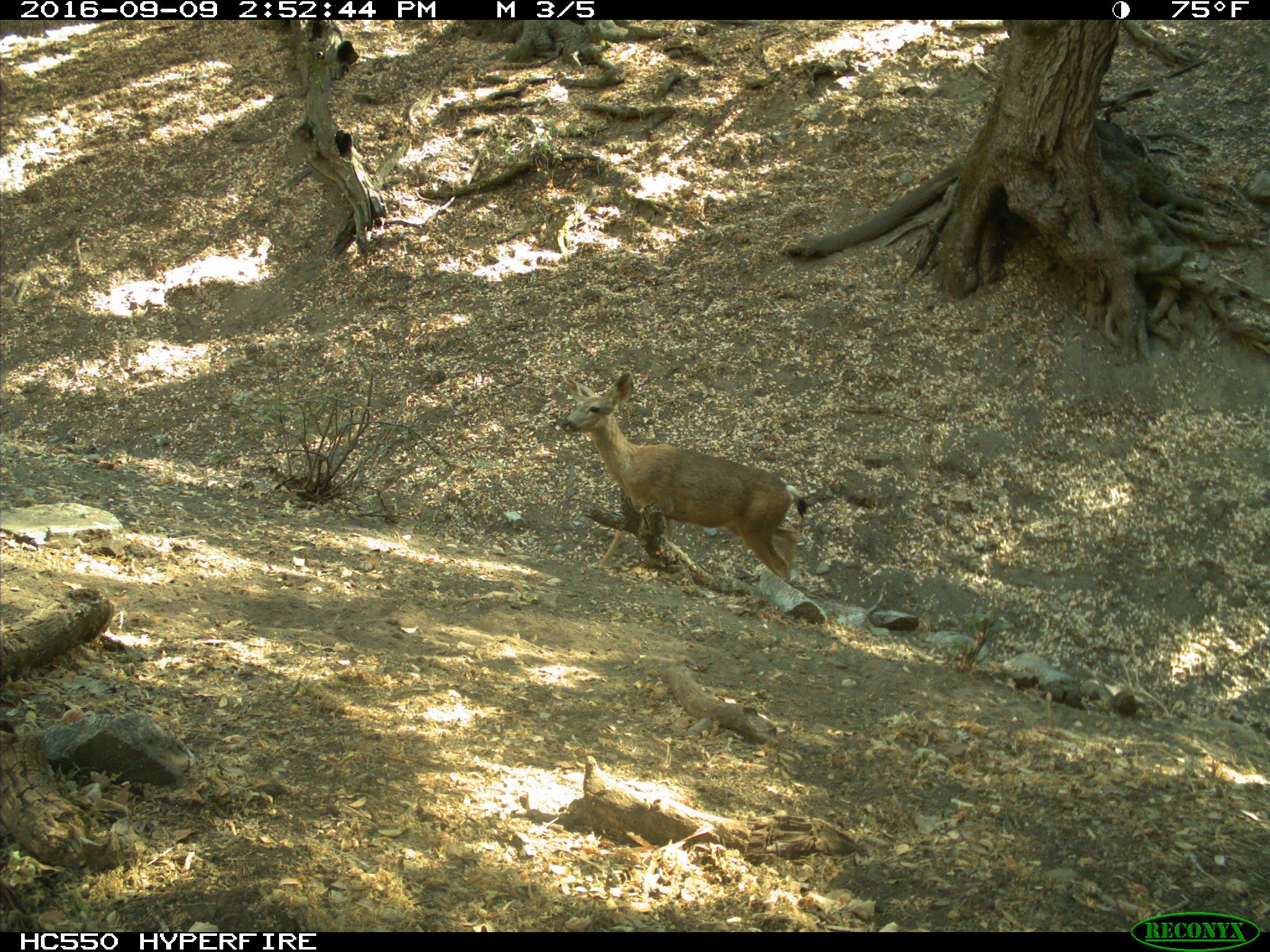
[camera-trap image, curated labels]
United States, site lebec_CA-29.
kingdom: Animalia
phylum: Chordata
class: Mammalia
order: Artiodactyla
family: Cervidae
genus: Odocoileus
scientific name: Odocoileus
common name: deer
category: unidentified deer